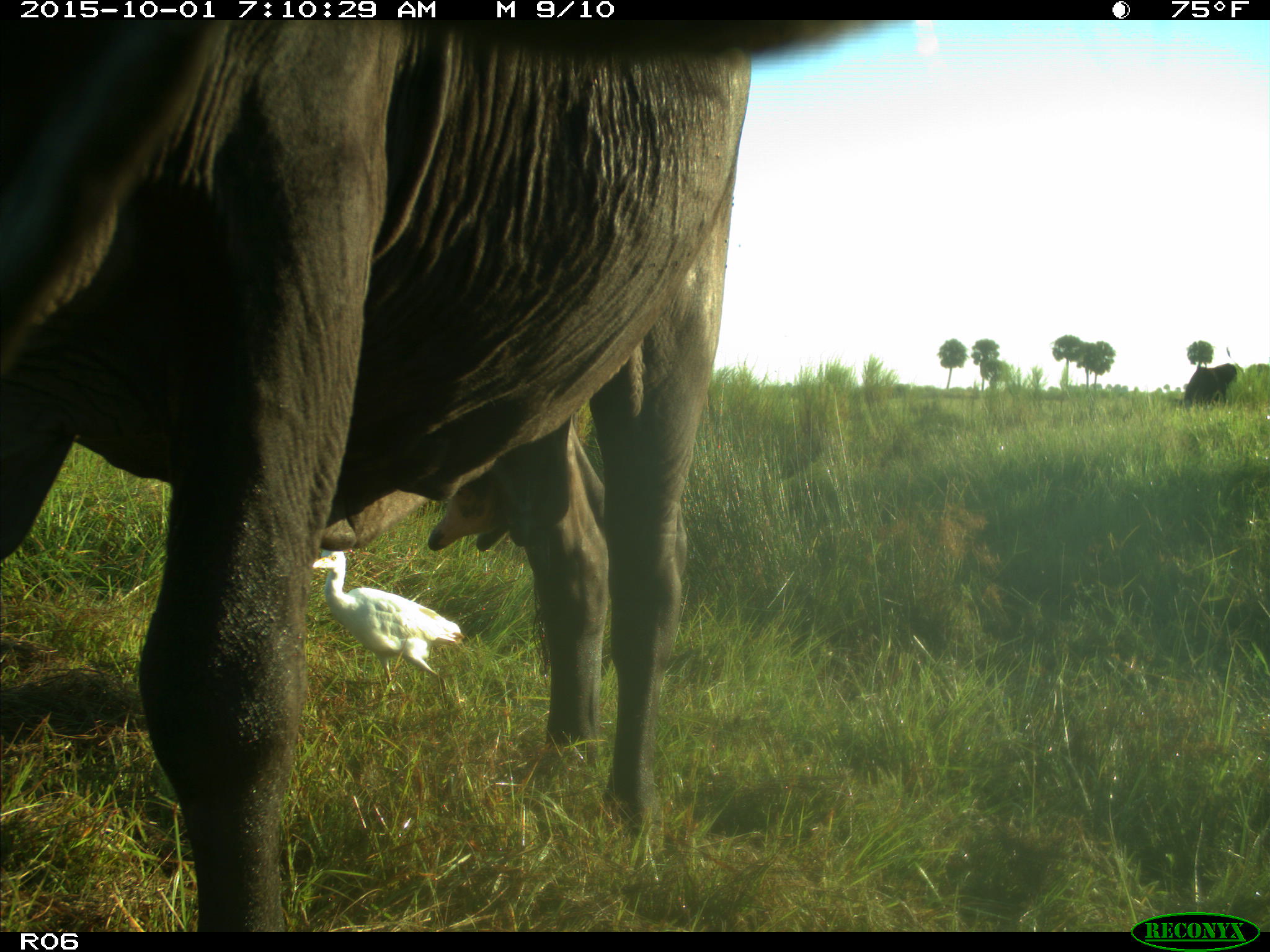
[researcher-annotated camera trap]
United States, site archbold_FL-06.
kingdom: Animalia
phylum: Chordata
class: Mammalia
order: Artiodactyla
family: Bovidae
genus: Bos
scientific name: Bos taurus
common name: domestic cow